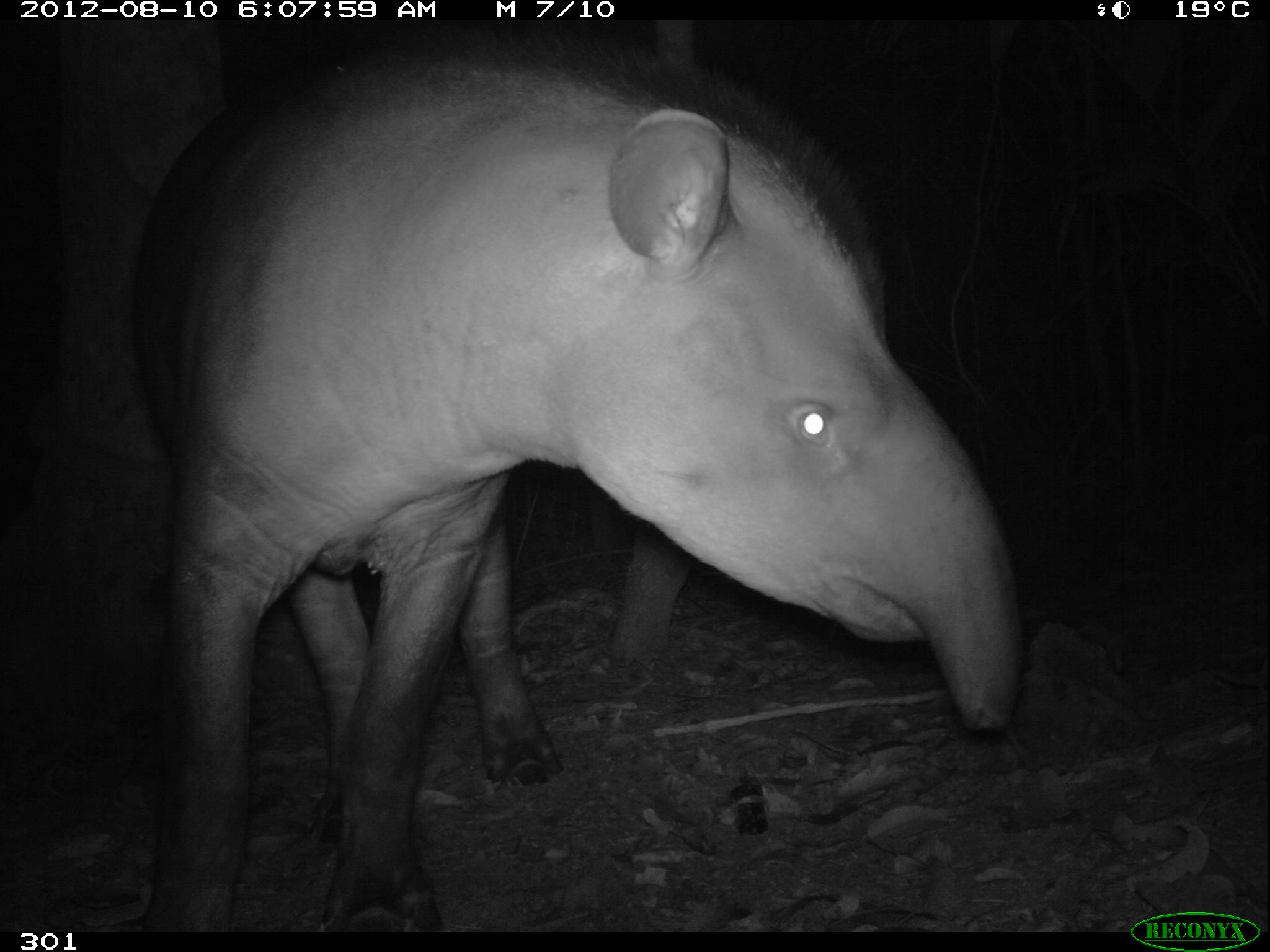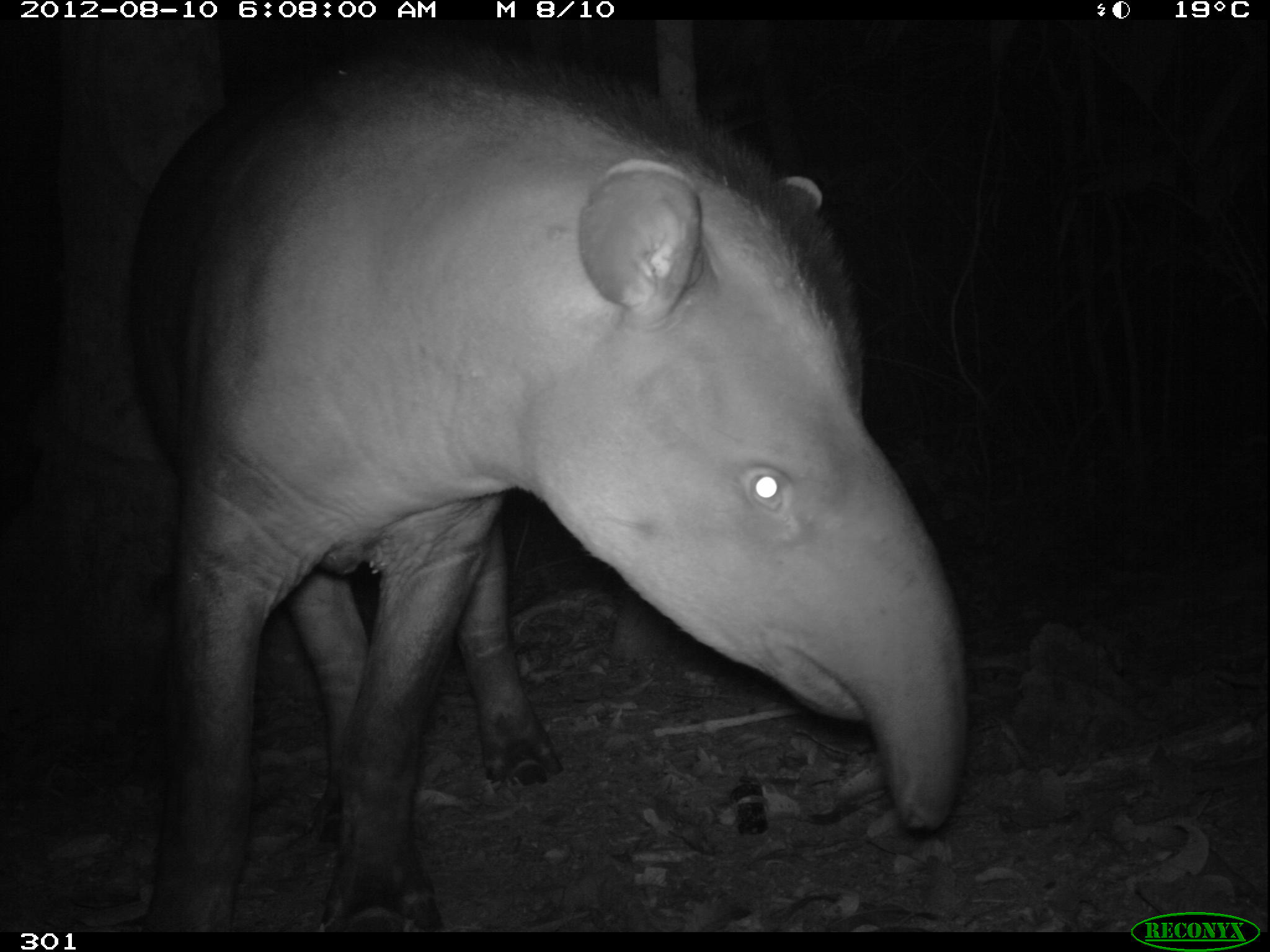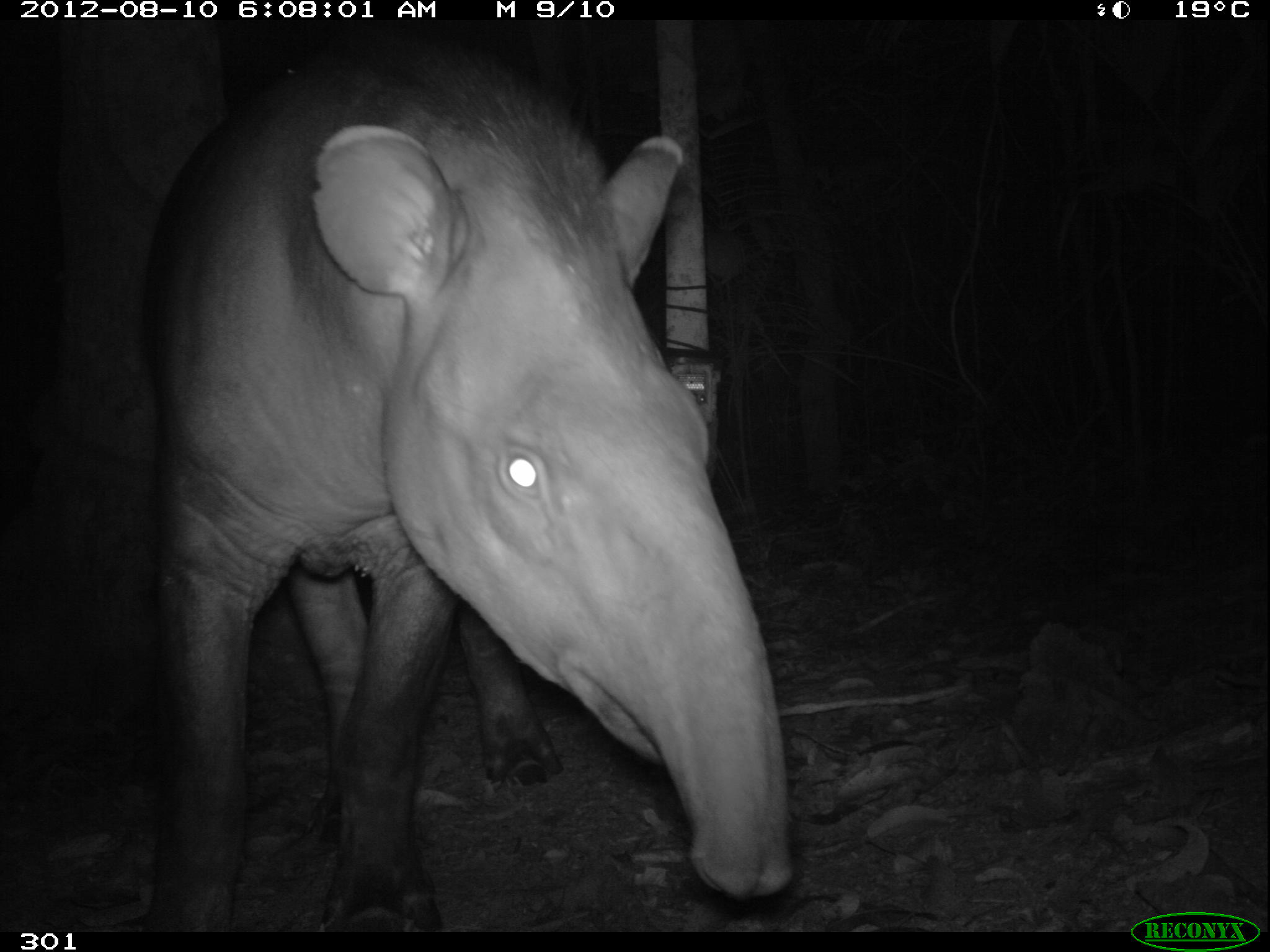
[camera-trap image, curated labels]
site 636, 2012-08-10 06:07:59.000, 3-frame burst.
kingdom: Animalia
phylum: Chordata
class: Mammalia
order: Perissodactyla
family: Tapiridae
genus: Tapirus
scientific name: Tapirus terrestris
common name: south american tapir